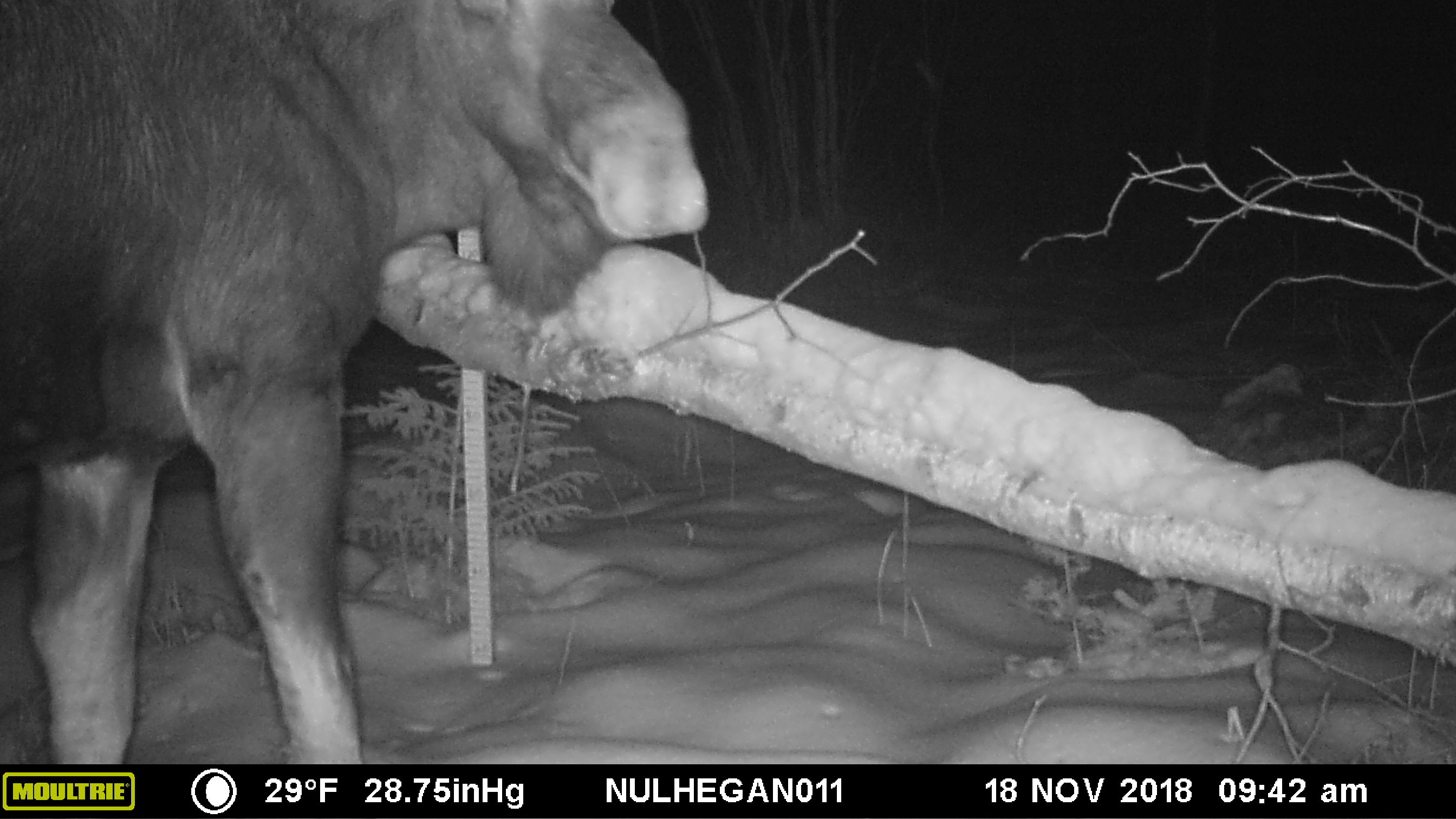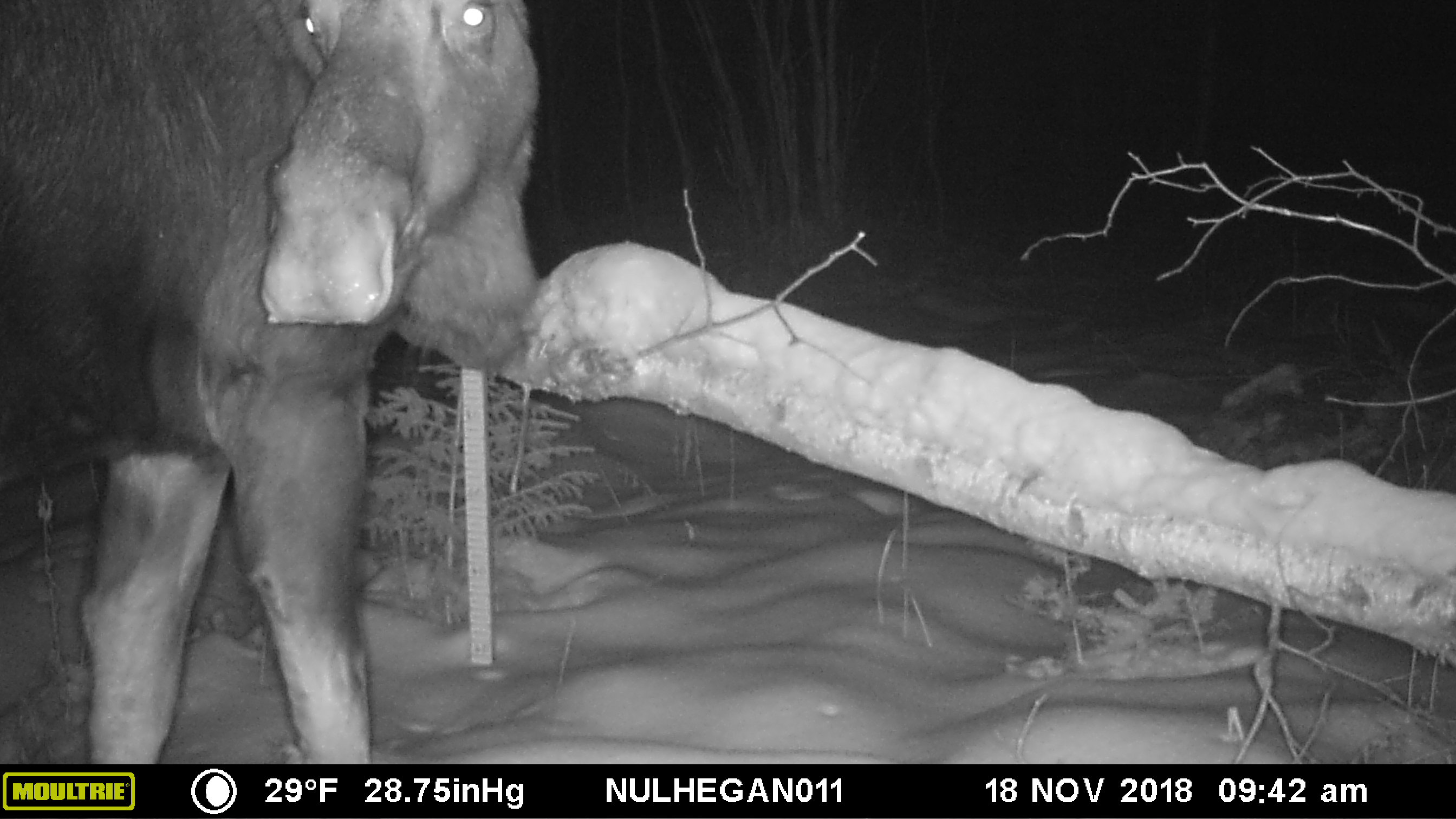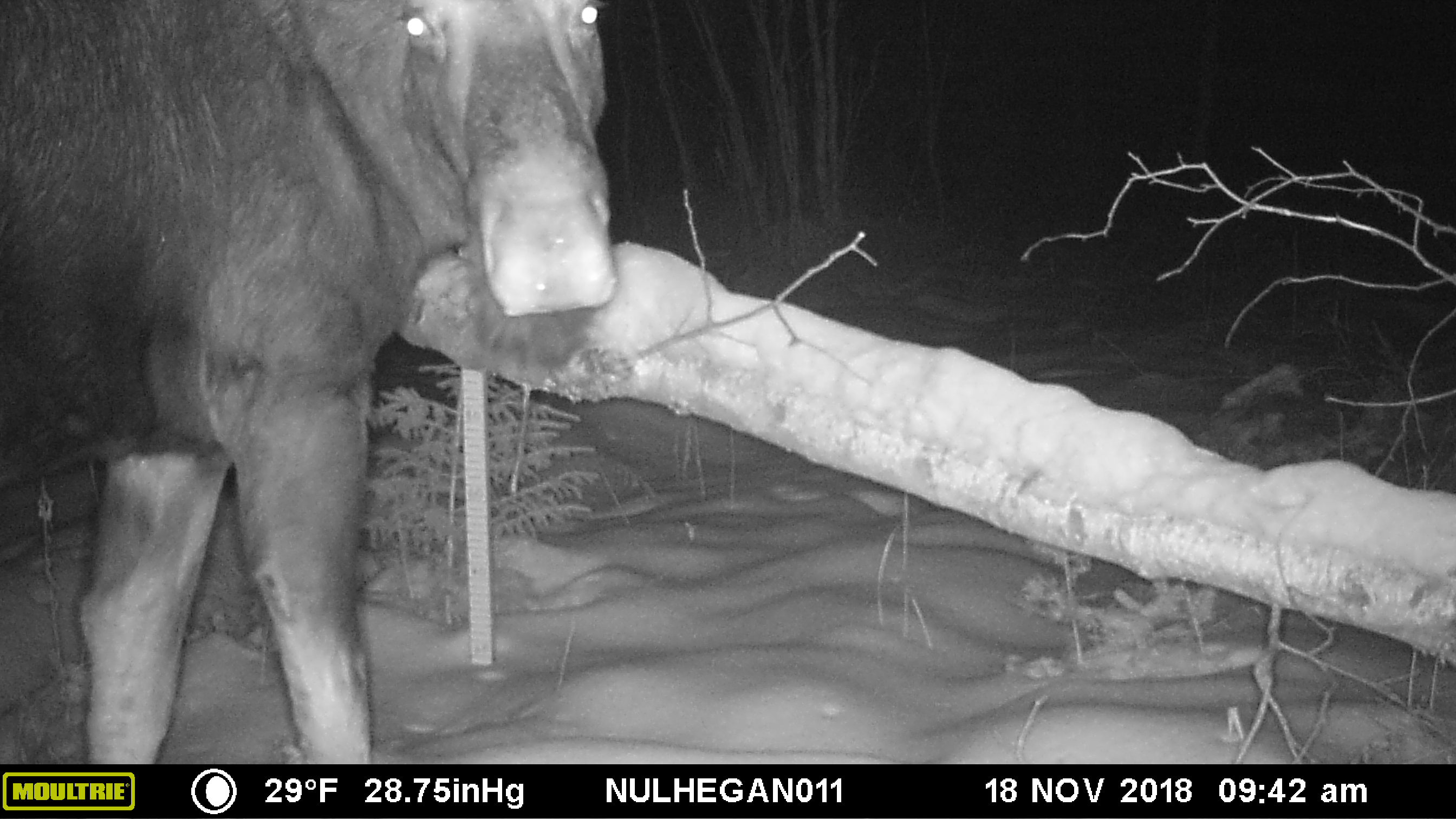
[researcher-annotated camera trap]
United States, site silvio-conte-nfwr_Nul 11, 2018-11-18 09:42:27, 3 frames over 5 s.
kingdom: Animalia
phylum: Chordata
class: Mammalia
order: Artiodactyla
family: Cervidae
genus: Alces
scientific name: Alces alces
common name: moose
Moose (Alces alces).